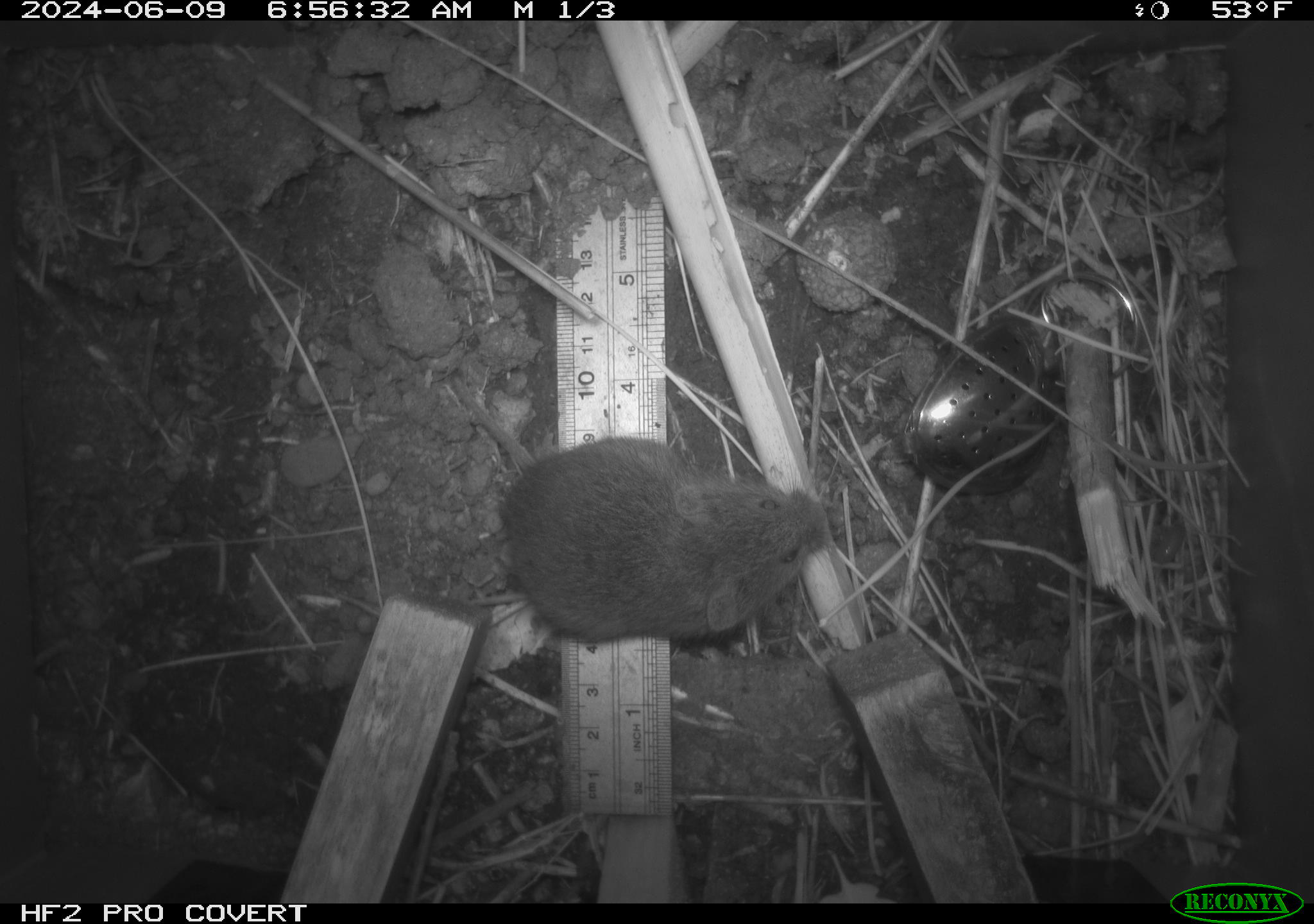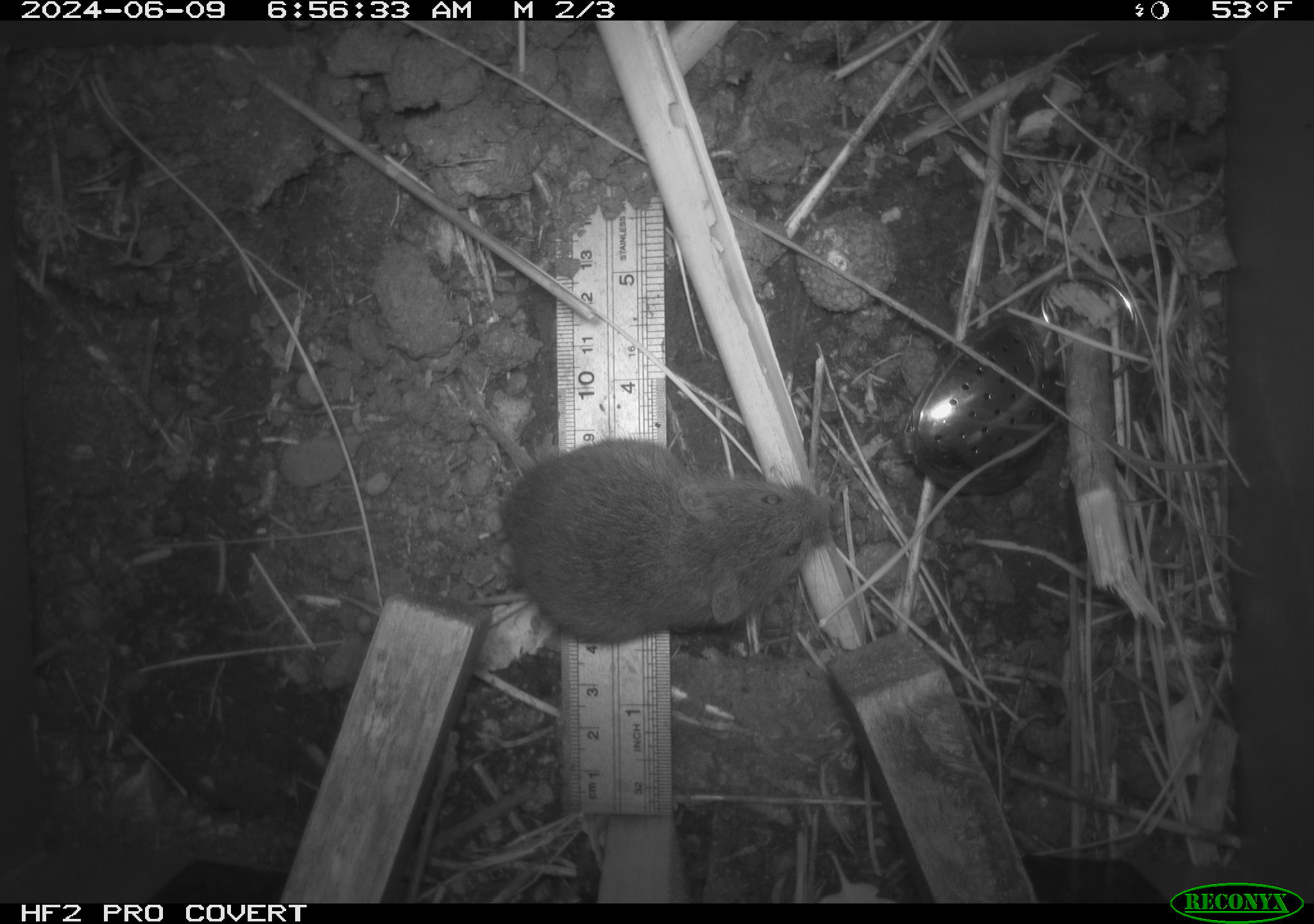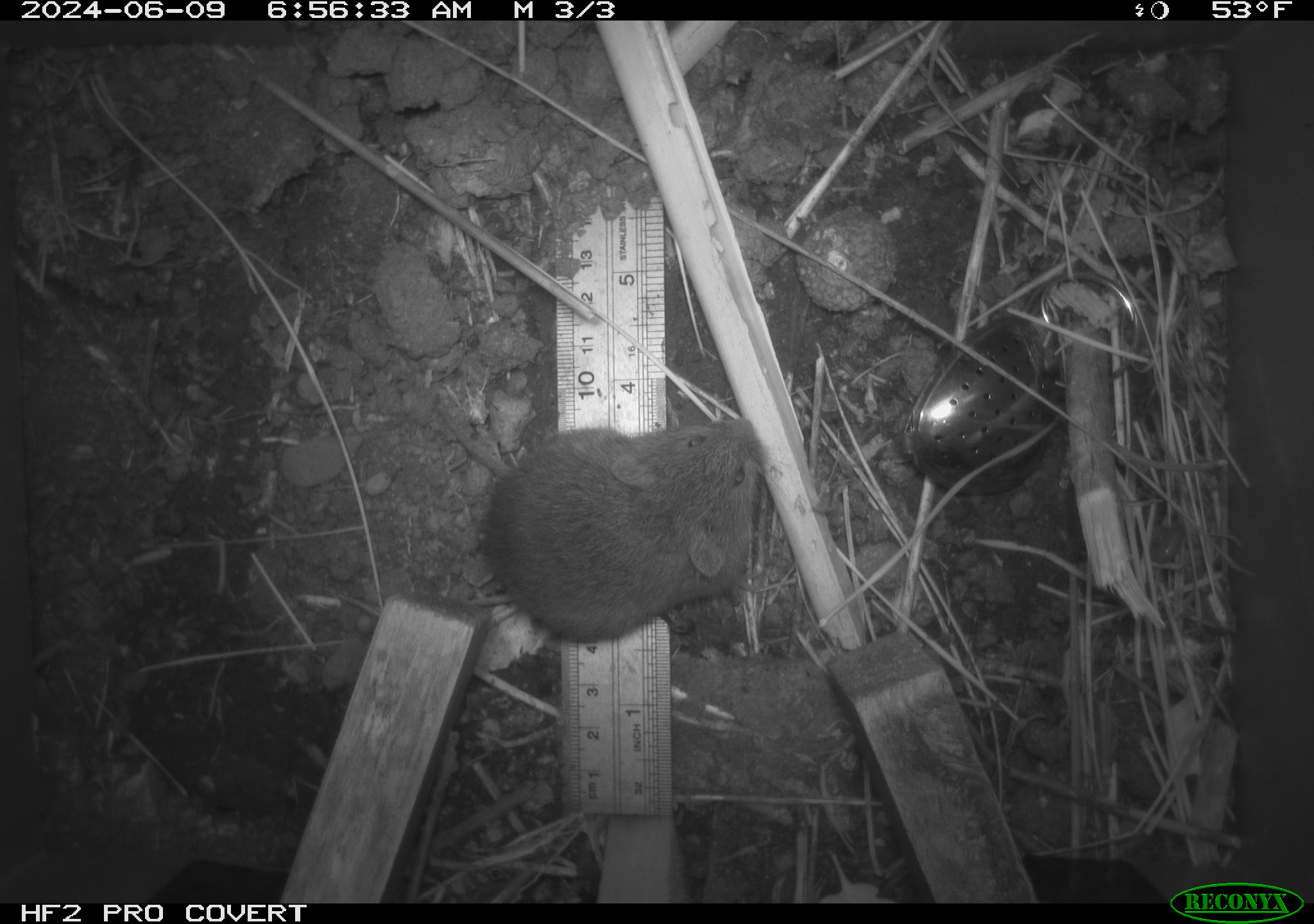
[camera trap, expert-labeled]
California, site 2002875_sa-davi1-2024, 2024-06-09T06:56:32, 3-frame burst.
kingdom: Animalia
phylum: Chordata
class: Mammalia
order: Rodentia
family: Cricetidae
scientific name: Arvicolinae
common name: voles, lemmings, and muskrats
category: arvicolinae subfamily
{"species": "arvicolinae subfamily (voles, lemmings, and muskrats) (Arvicolinae)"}